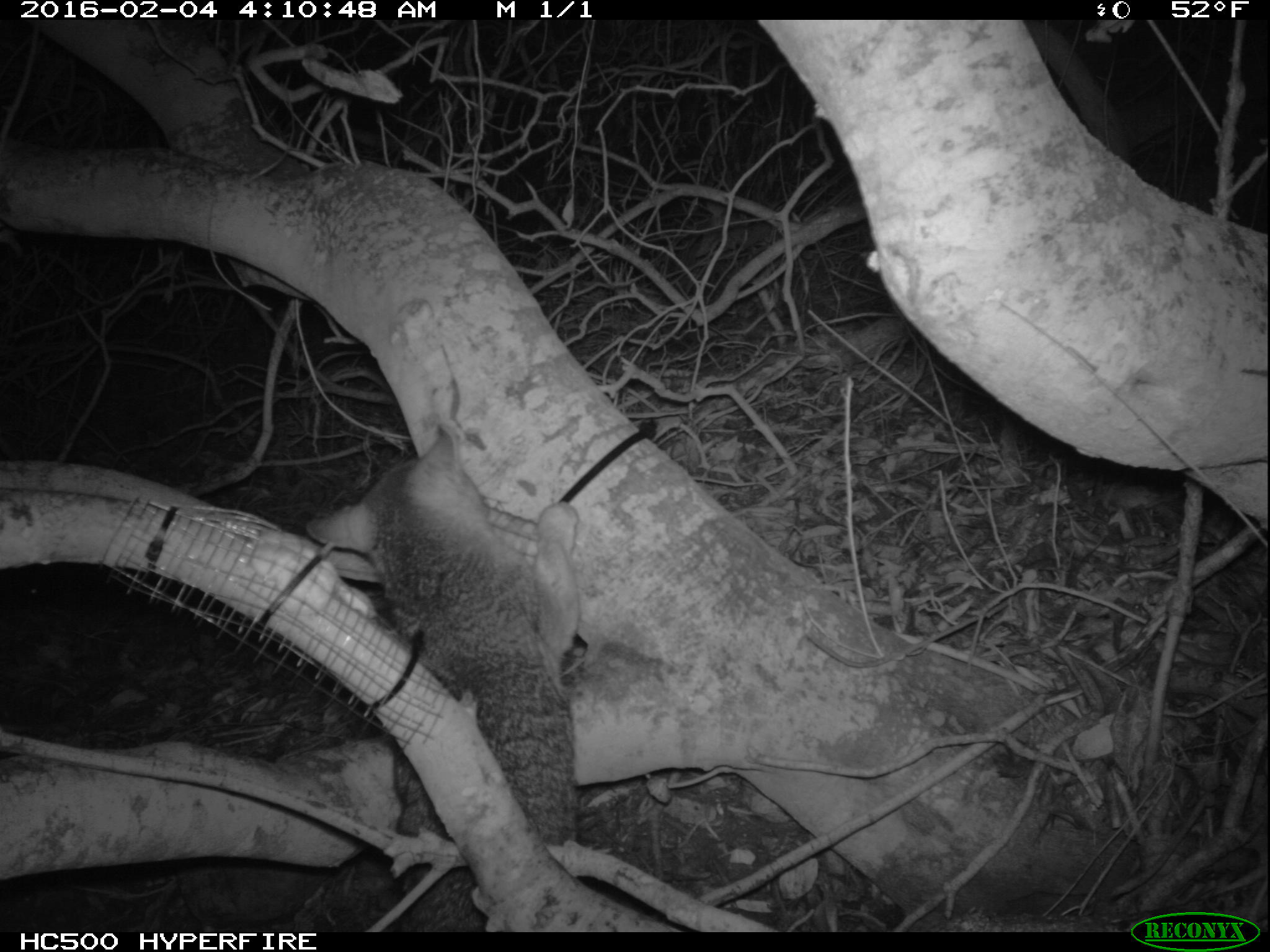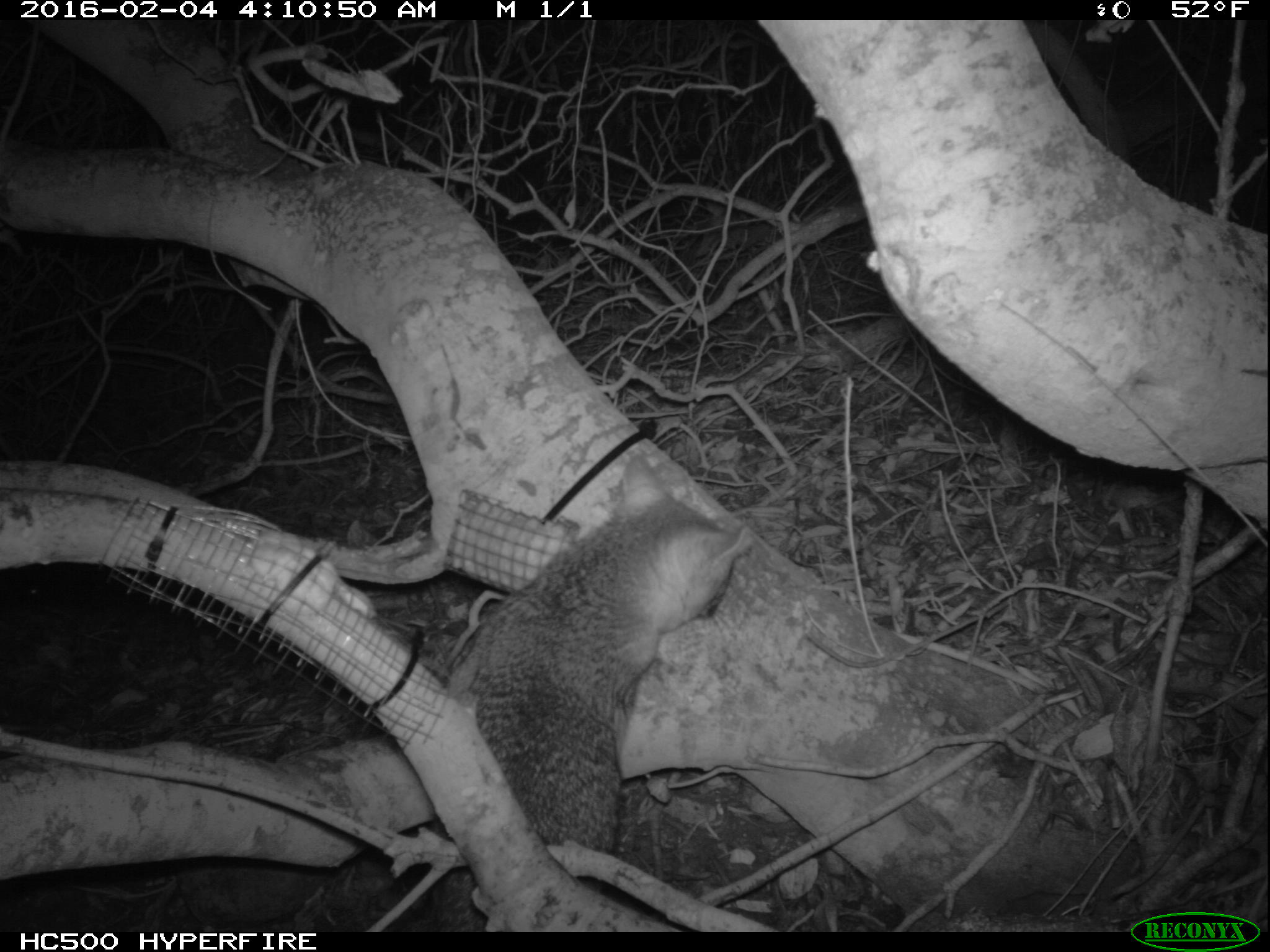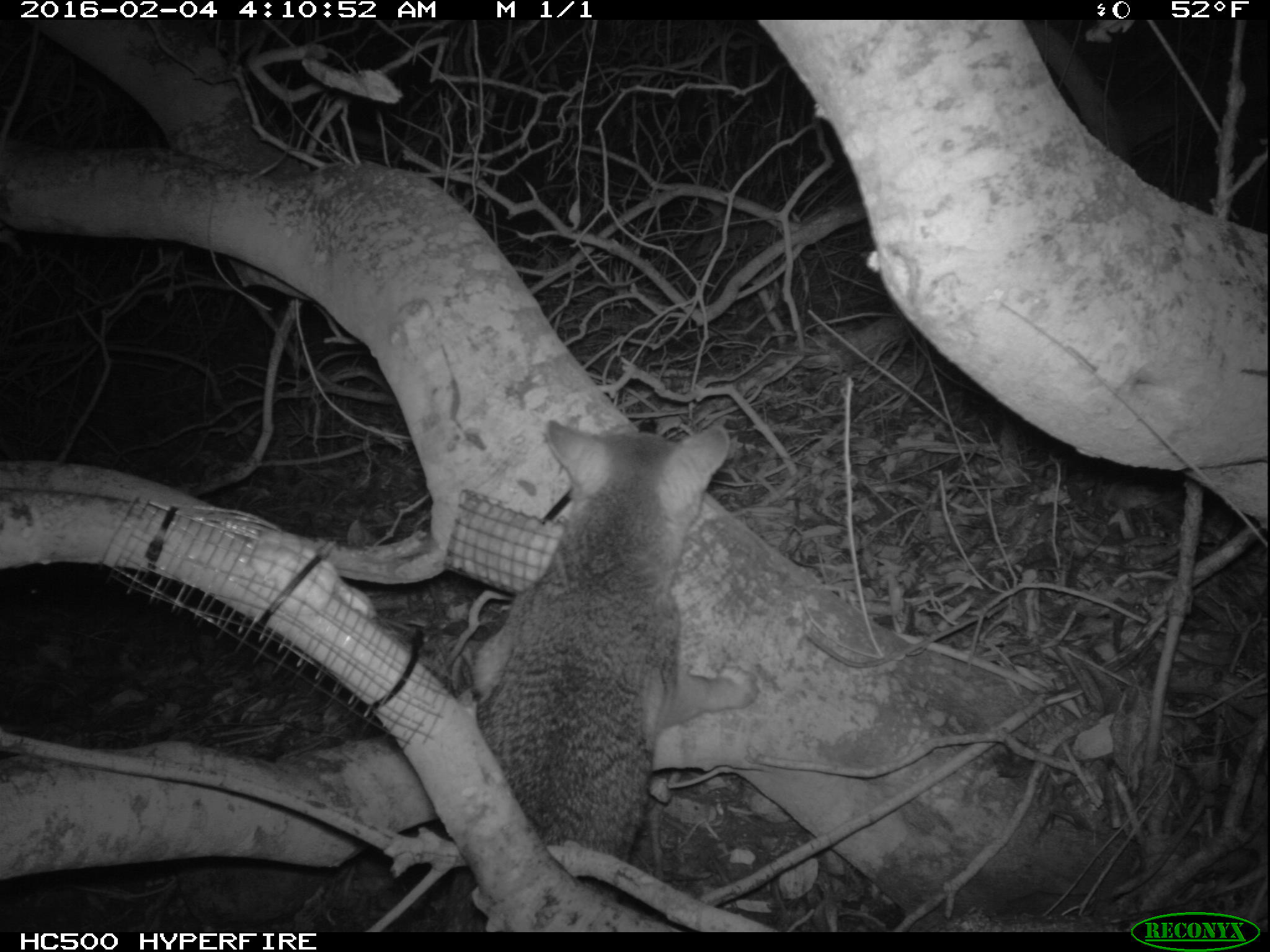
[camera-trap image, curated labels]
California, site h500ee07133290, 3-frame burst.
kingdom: Animalia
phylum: Chordata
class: Mammalia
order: Carnivora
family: Canidae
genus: Urocyon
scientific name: Urocyon littoralis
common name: island fox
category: fox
Fox (island fox) (Urocyon littoralis).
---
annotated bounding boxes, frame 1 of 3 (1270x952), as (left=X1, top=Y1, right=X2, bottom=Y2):
fox: (left=308, top=423, right=579, bottom=932)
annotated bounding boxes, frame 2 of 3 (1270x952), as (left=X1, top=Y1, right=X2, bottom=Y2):
fox: (left=425, top=447, right=740, bottom=932)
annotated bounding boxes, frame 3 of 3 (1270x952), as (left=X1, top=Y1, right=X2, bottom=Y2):
fox: (left=443, top=420, right=757, bottom=932)